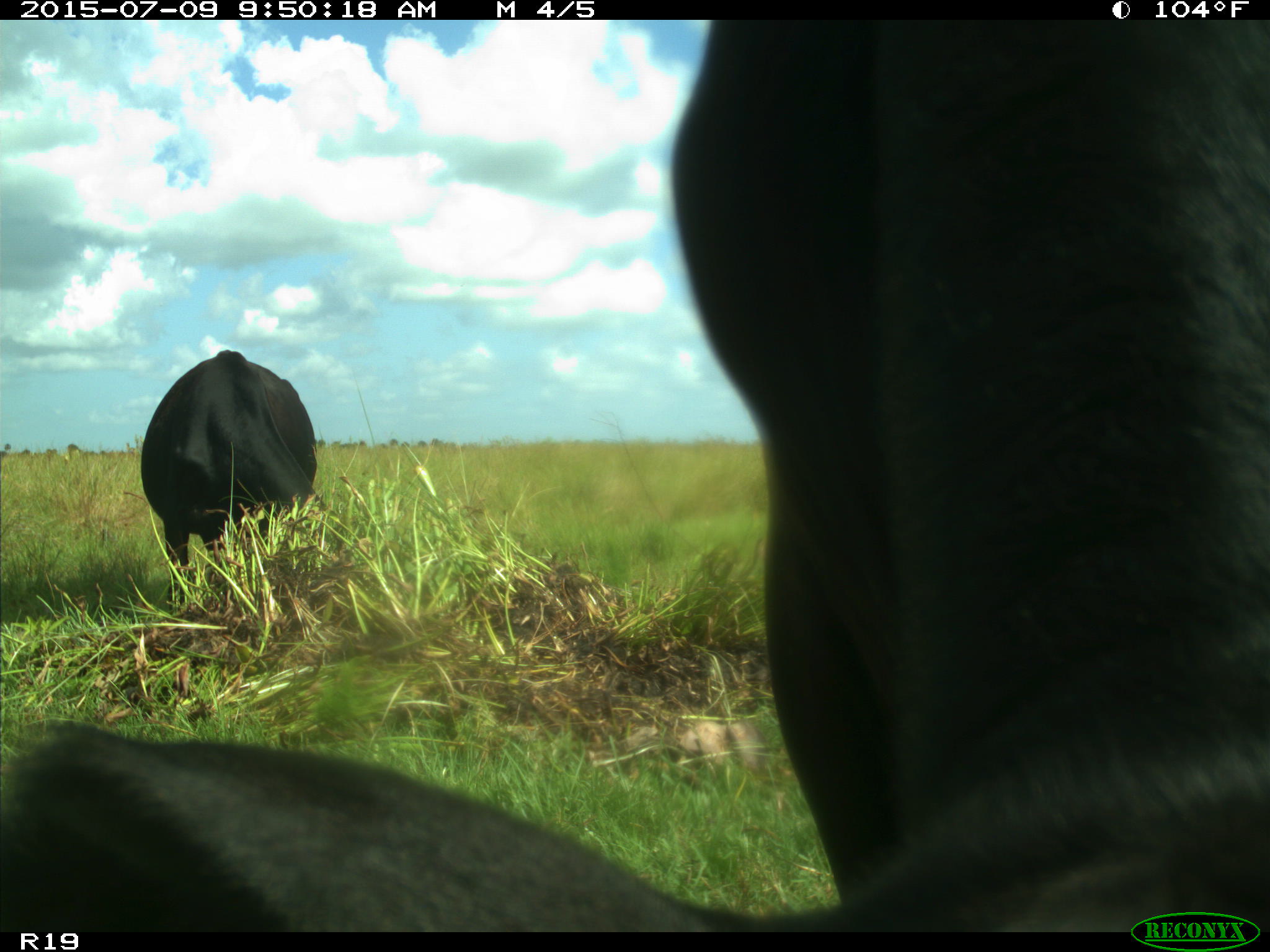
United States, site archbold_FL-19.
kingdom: Animalia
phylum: Chordata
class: Mammalia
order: Artiodactyla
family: Bovidae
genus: Bos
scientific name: Bos taurus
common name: domestic cow